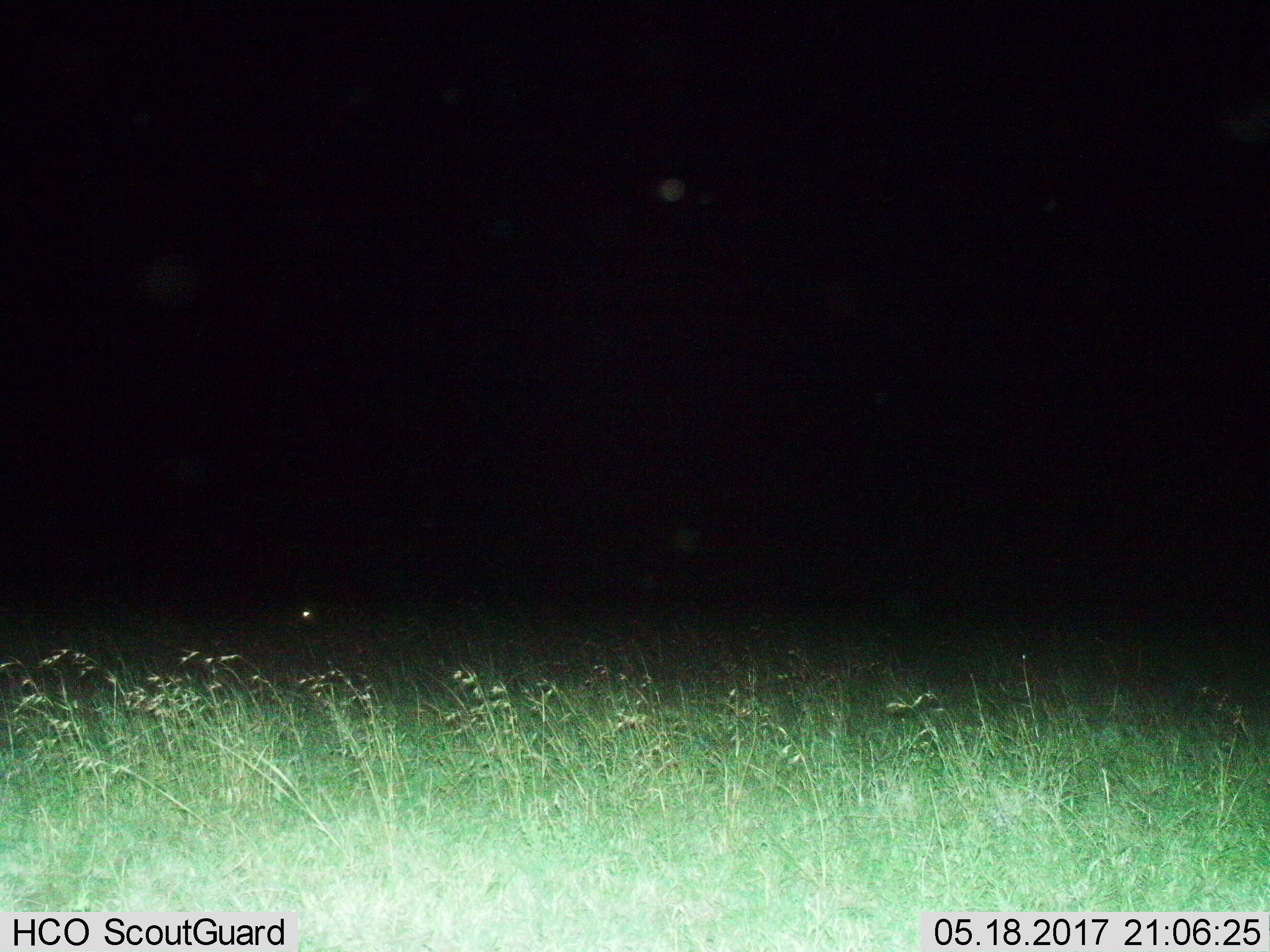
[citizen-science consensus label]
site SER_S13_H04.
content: unidentified animal